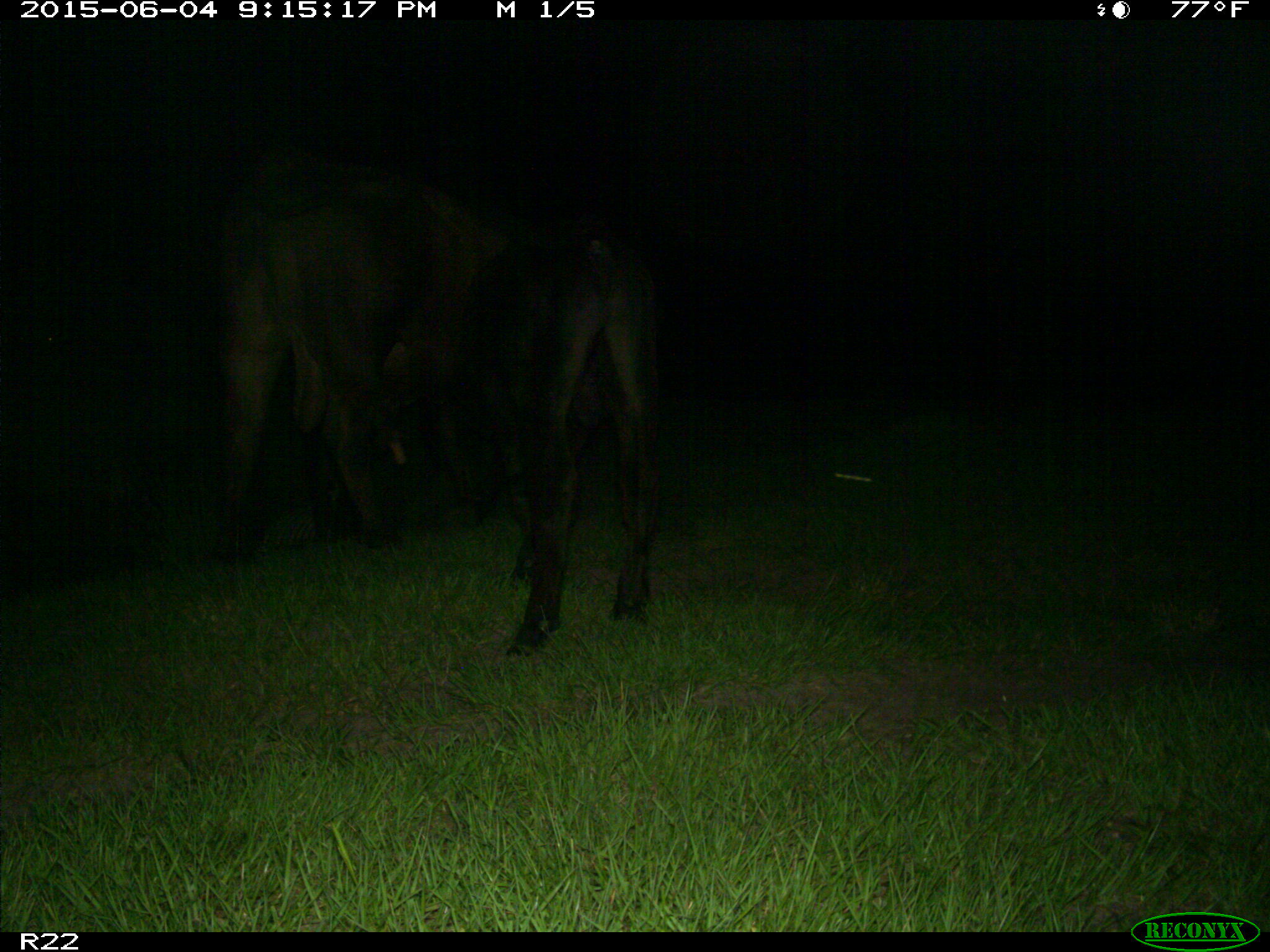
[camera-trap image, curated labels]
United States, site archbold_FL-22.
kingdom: Animalia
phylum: Chordata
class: Mammalia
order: Artiodactyla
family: Bovidae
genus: Bos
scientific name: Bos taurus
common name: domestic cow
Bos taurus (domestic cow).